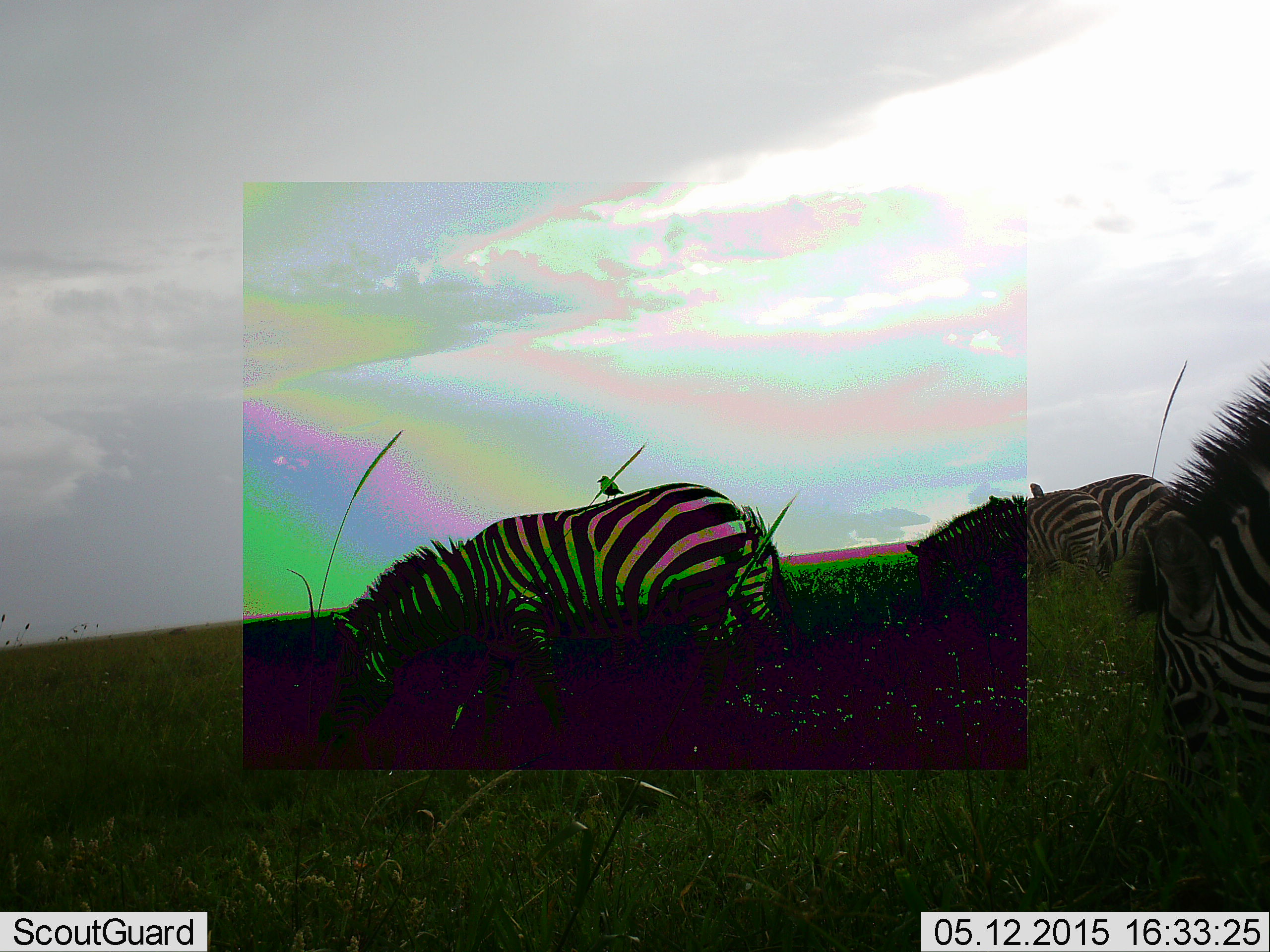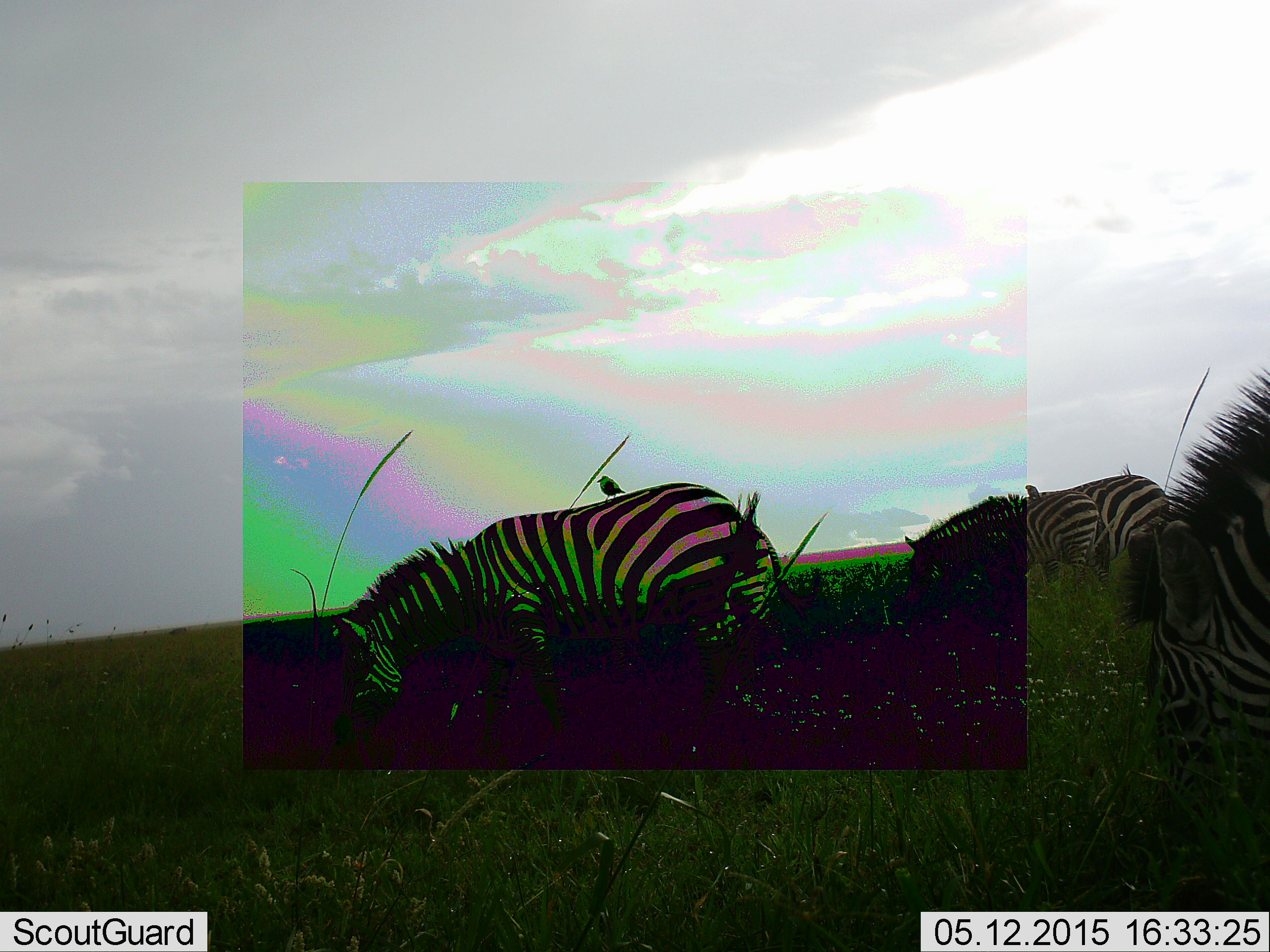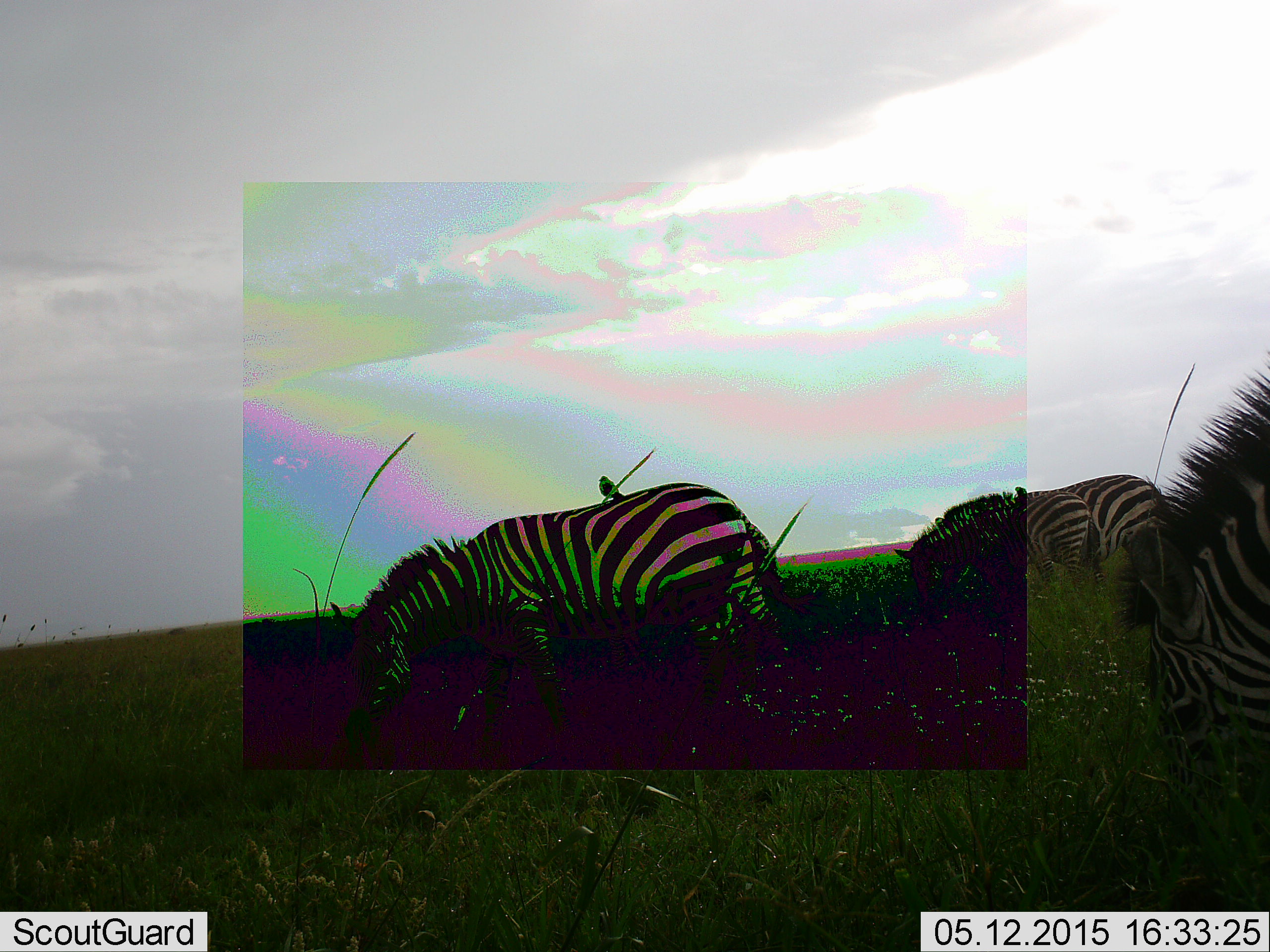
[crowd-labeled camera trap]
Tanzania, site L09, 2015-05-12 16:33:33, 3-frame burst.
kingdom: Animalia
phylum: Chordata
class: Mammalia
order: Perissodactyla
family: Equidae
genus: Equus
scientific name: Equus quagga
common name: plains zebra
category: zebra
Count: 4.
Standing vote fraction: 28%.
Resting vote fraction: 0%.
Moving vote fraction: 0%.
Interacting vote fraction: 0%.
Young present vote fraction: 6%.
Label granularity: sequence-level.